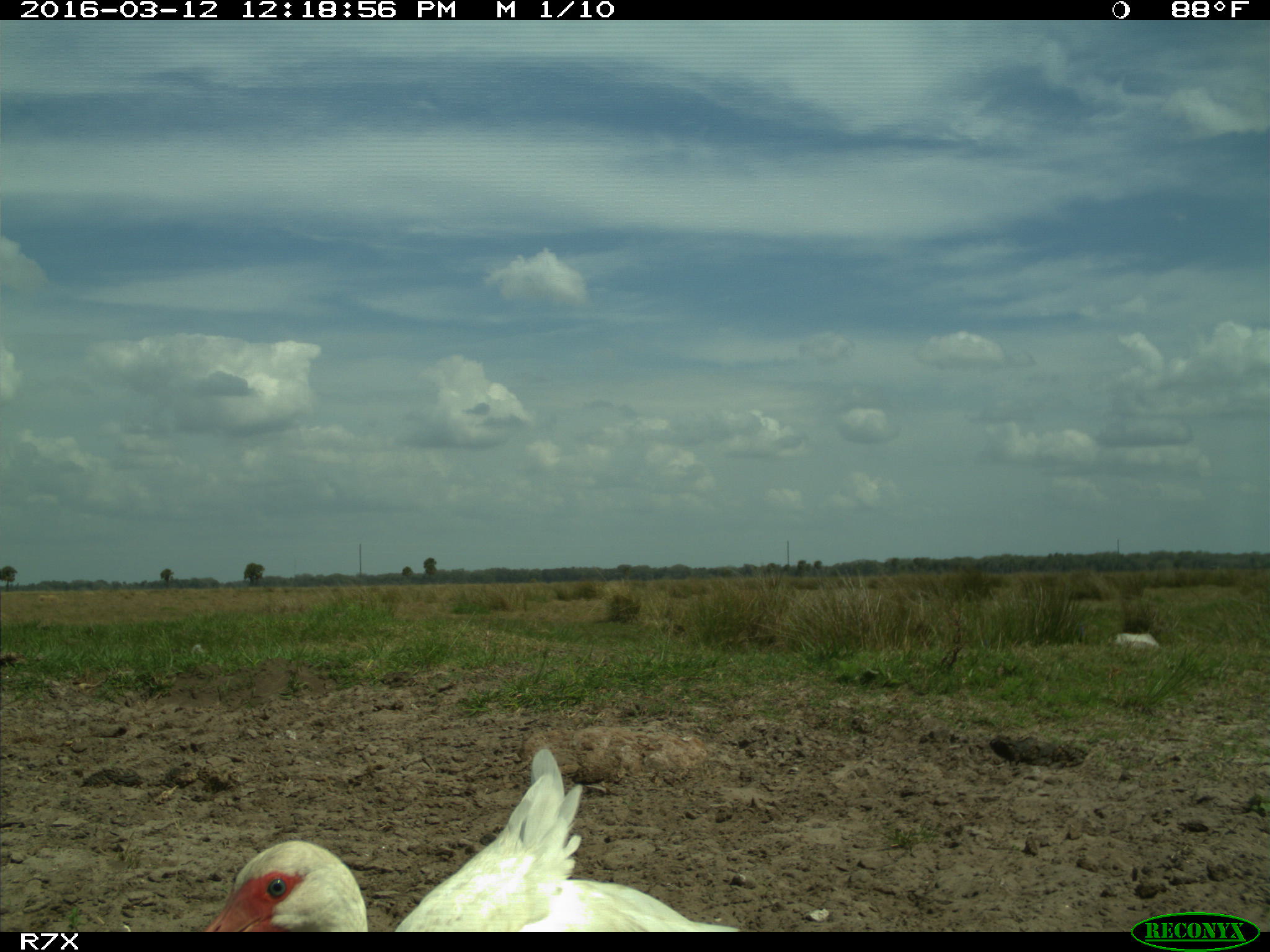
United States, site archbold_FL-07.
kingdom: Animalia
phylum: Chordata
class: Aves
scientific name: Aves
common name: birds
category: unidentified bird